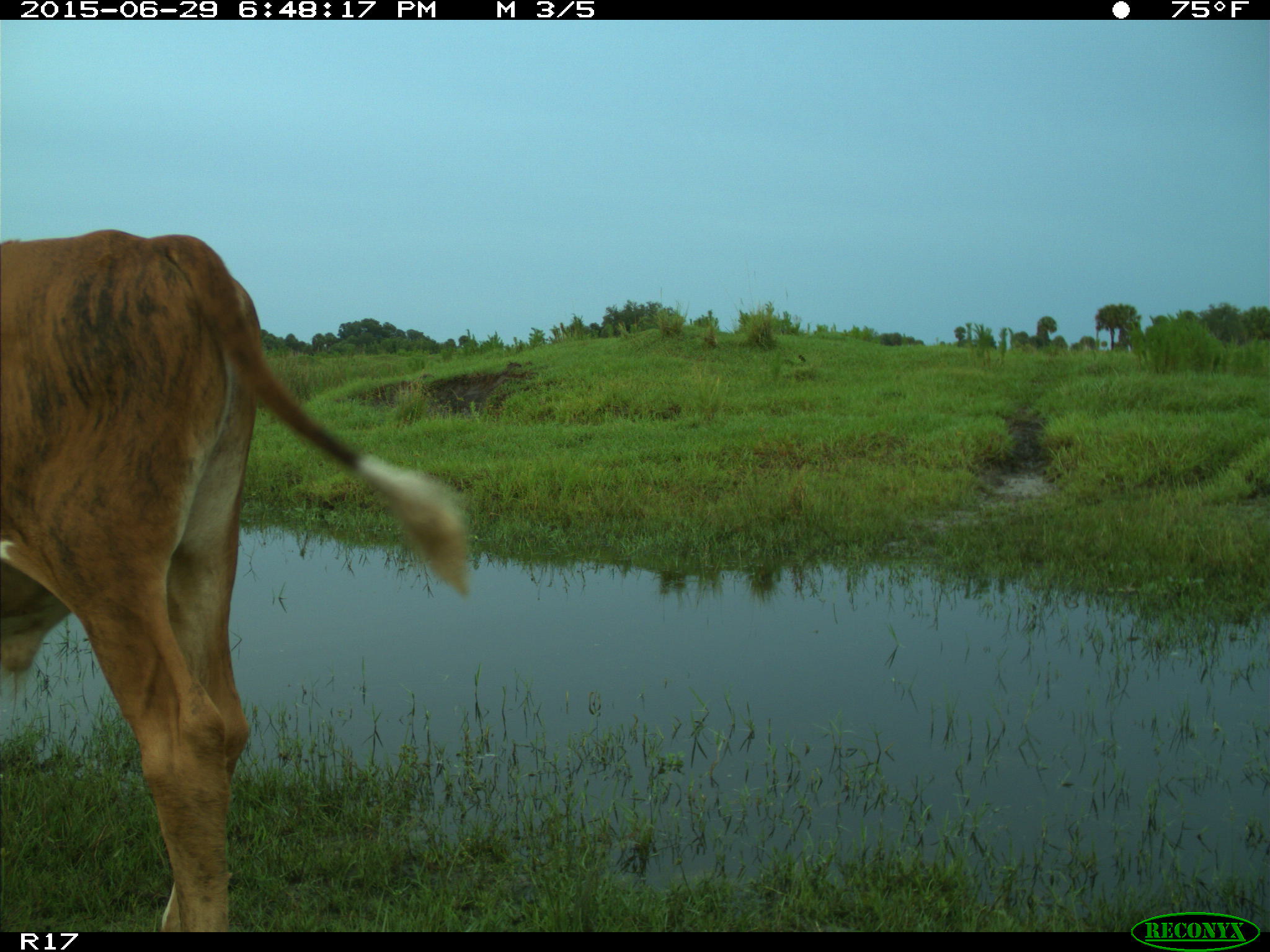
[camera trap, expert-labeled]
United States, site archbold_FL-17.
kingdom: Animalia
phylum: Chordata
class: Mammalia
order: Artiodactyla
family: Bovidae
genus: Bos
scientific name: Bos taurus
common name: domestic cow